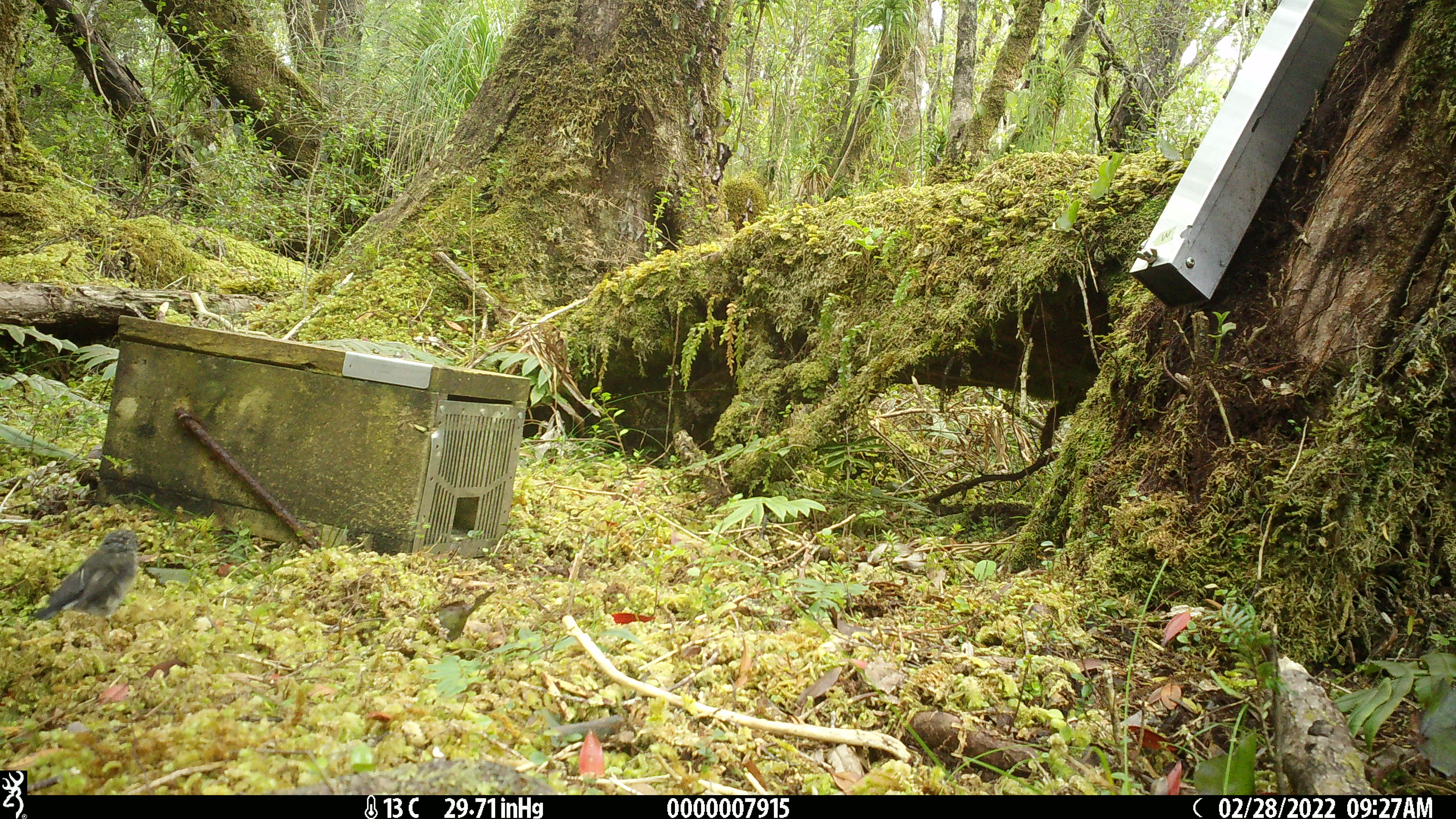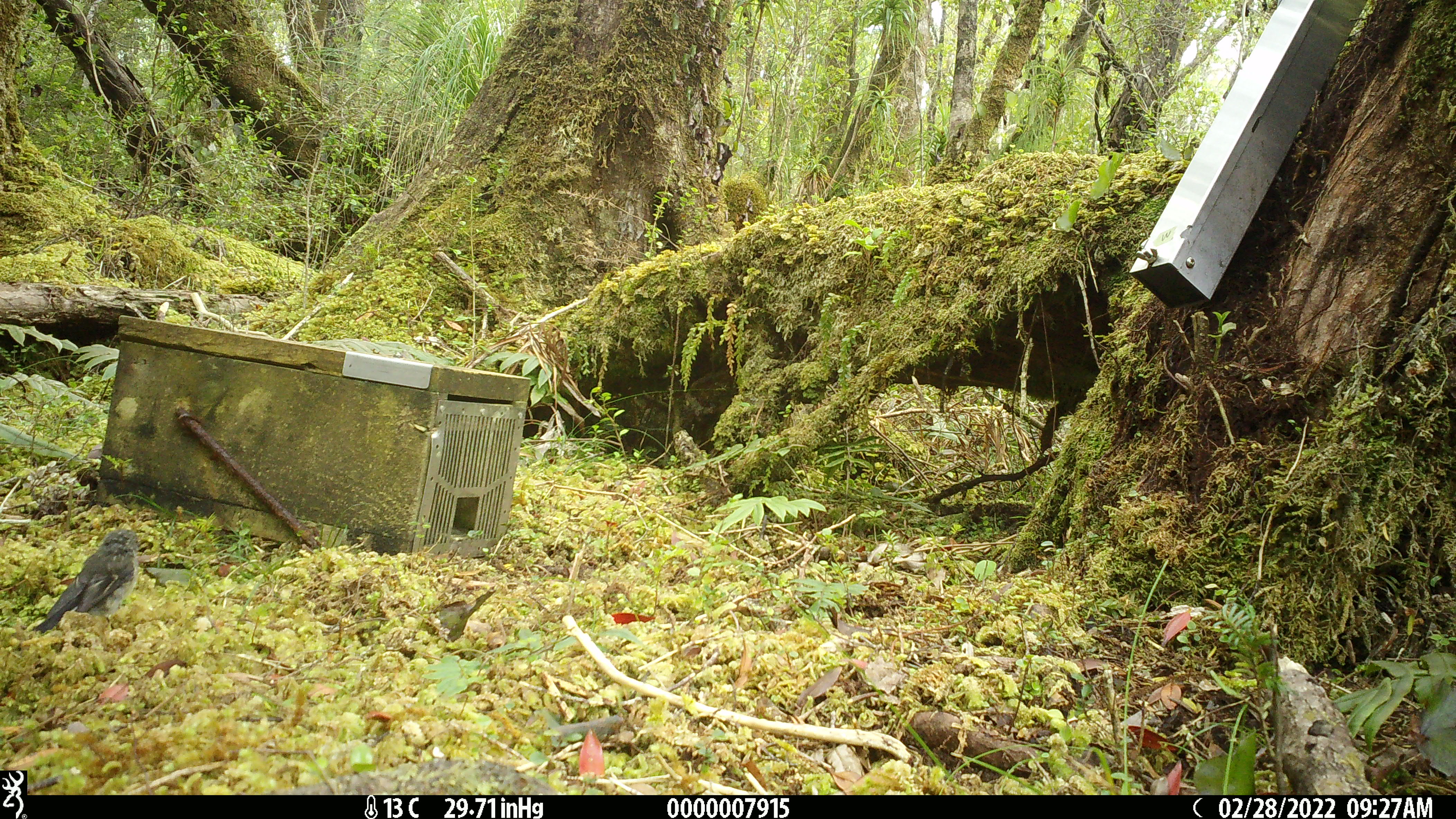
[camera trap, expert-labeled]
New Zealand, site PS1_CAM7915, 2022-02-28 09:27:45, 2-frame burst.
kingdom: Animalia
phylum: Chordata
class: Aves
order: Passeriformes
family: Petroicidae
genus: Petroica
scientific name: Petroica australis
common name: new zealand robin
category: robin